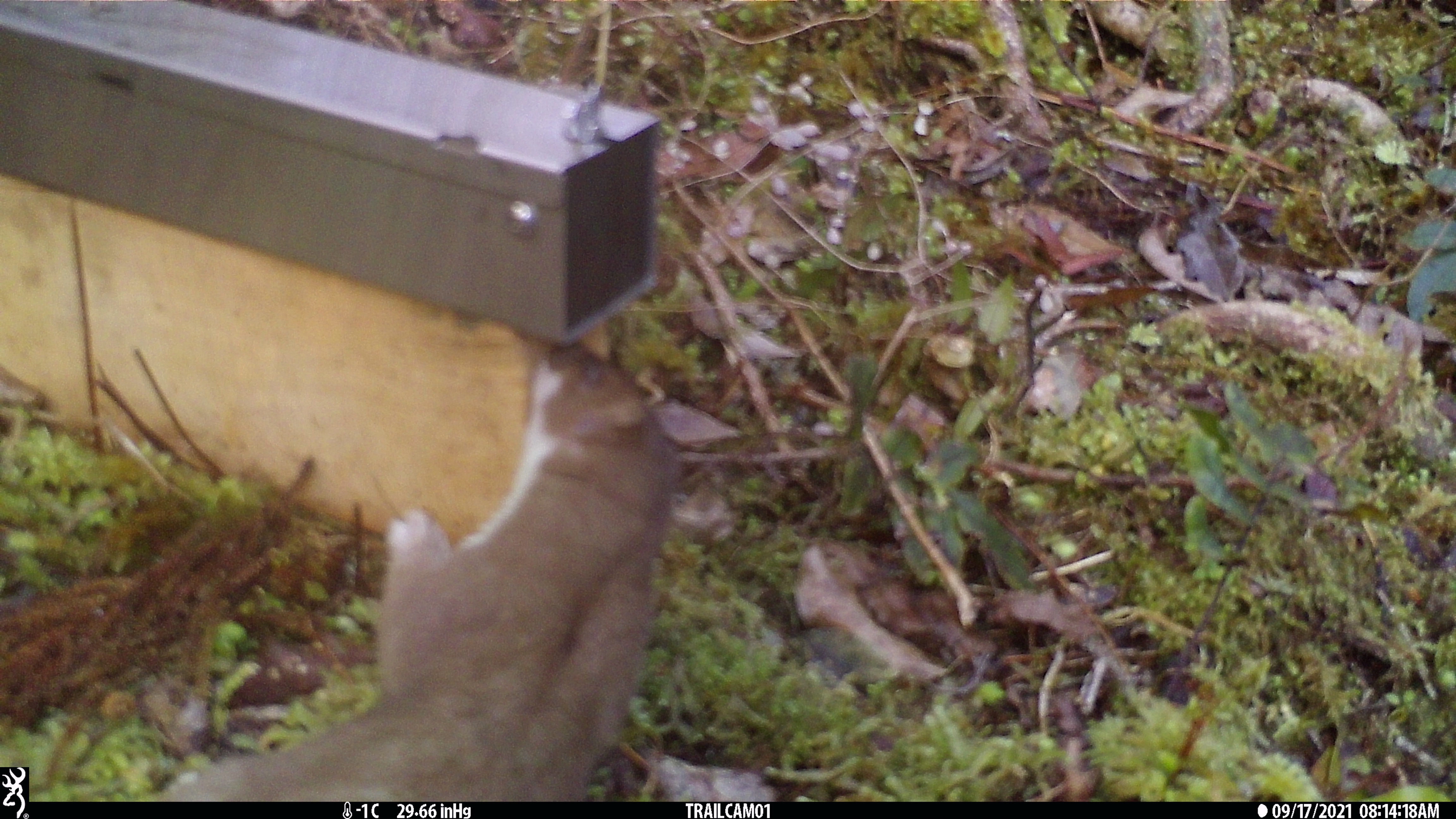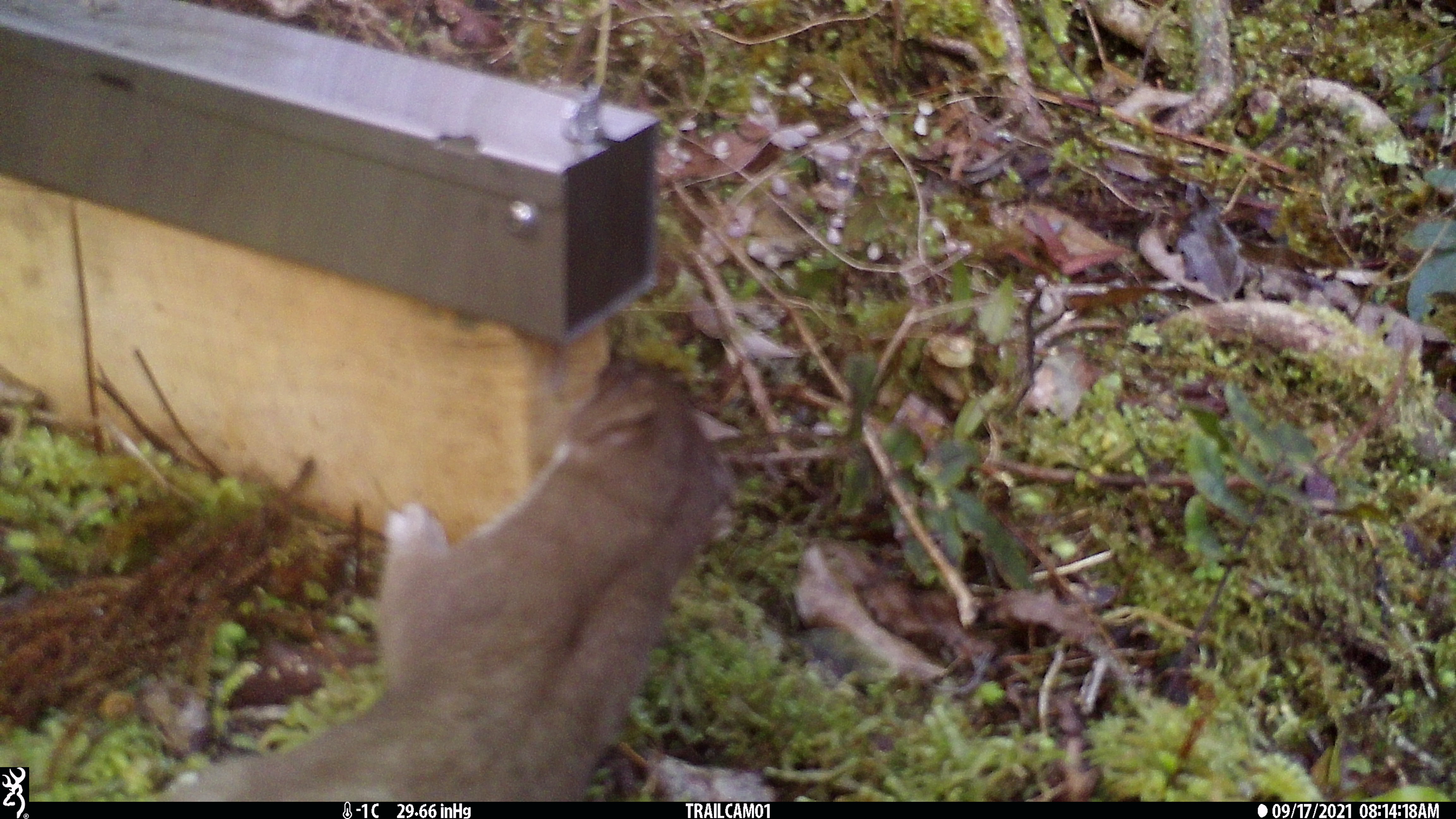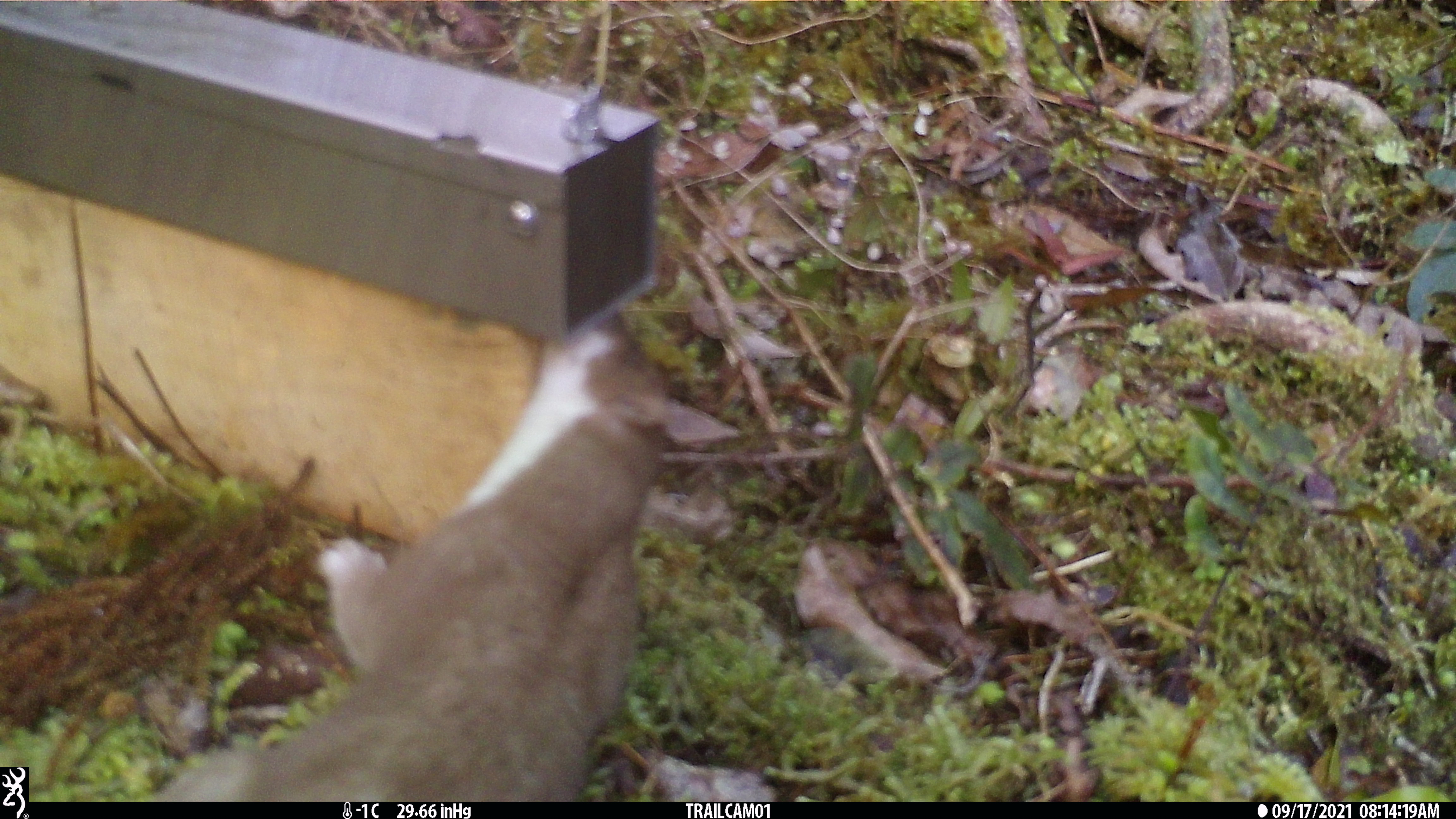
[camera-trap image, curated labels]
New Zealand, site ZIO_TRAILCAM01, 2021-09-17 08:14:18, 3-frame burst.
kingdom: Animalia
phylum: Chordata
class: Mammalia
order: Carnivora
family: Mustelidae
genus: Mustela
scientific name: Mustela erminea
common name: stoat